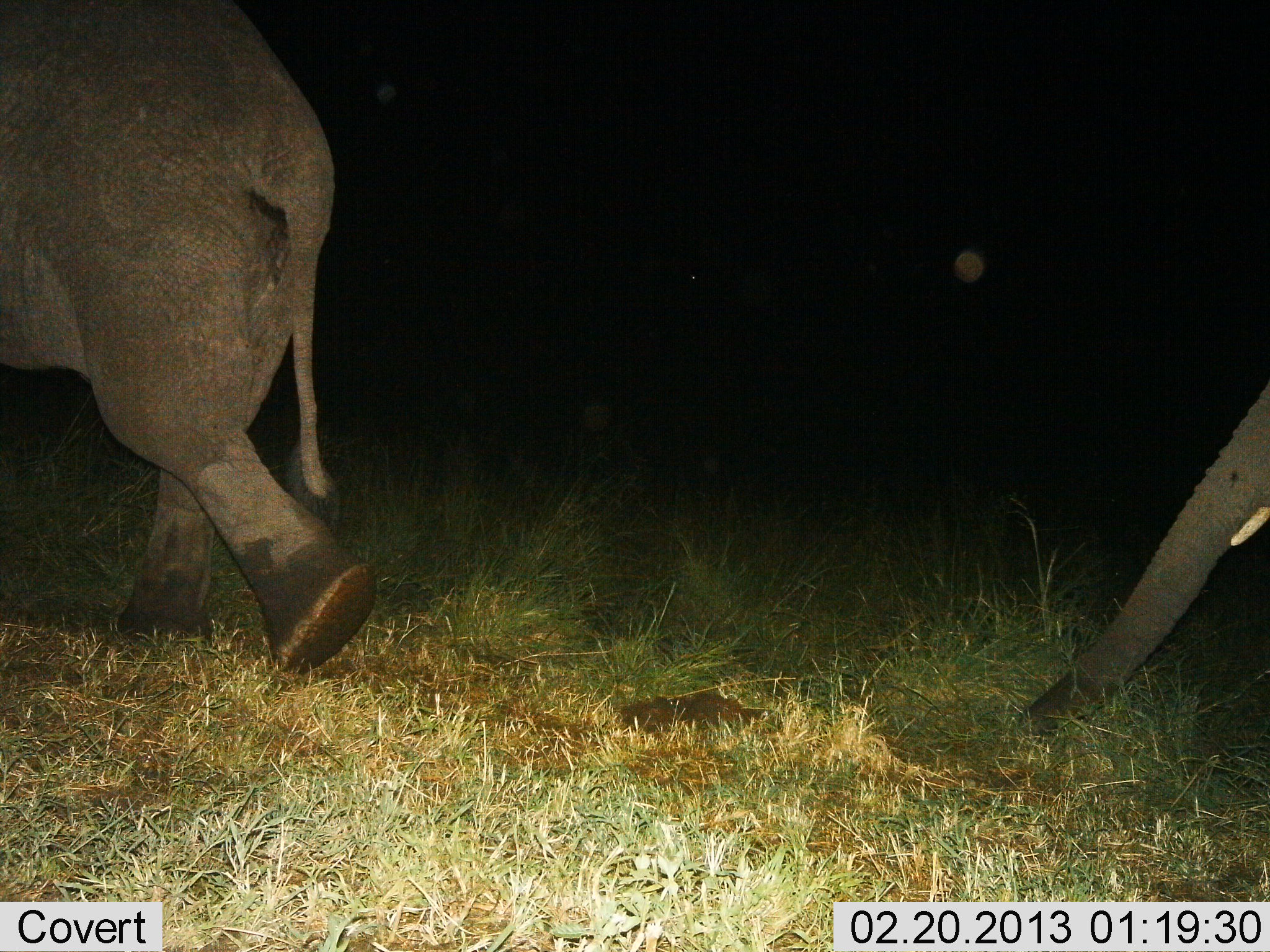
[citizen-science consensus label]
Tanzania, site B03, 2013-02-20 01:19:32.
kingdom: Animalia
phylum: Chordata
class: Mammalia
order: Proboscidea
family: Elephantidae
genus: Loxodonta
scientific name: Loxodonta africana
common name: african bush elephant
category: elephant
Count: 2.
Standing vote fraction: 0%.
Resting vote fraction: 0%.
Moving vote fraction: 96%.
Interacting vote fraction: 0%.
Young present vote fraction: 17%.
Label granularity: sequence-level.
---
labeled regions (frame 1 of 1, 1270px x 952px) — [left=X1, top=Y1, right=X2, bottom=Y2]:
animal: [left=0, top=0, right=377, bottom=682]; [left=1016, top=357, right=1270, bottom=740]